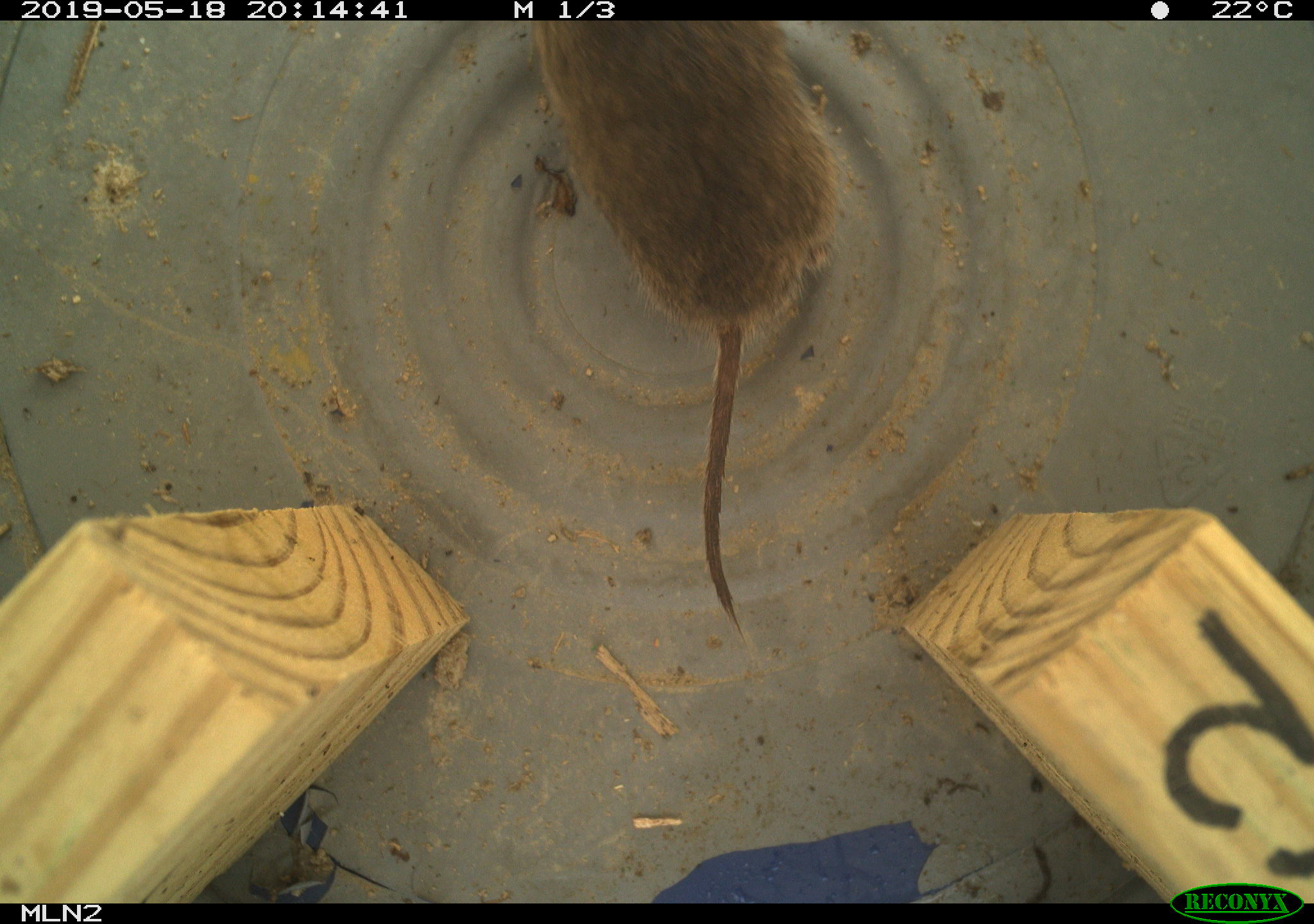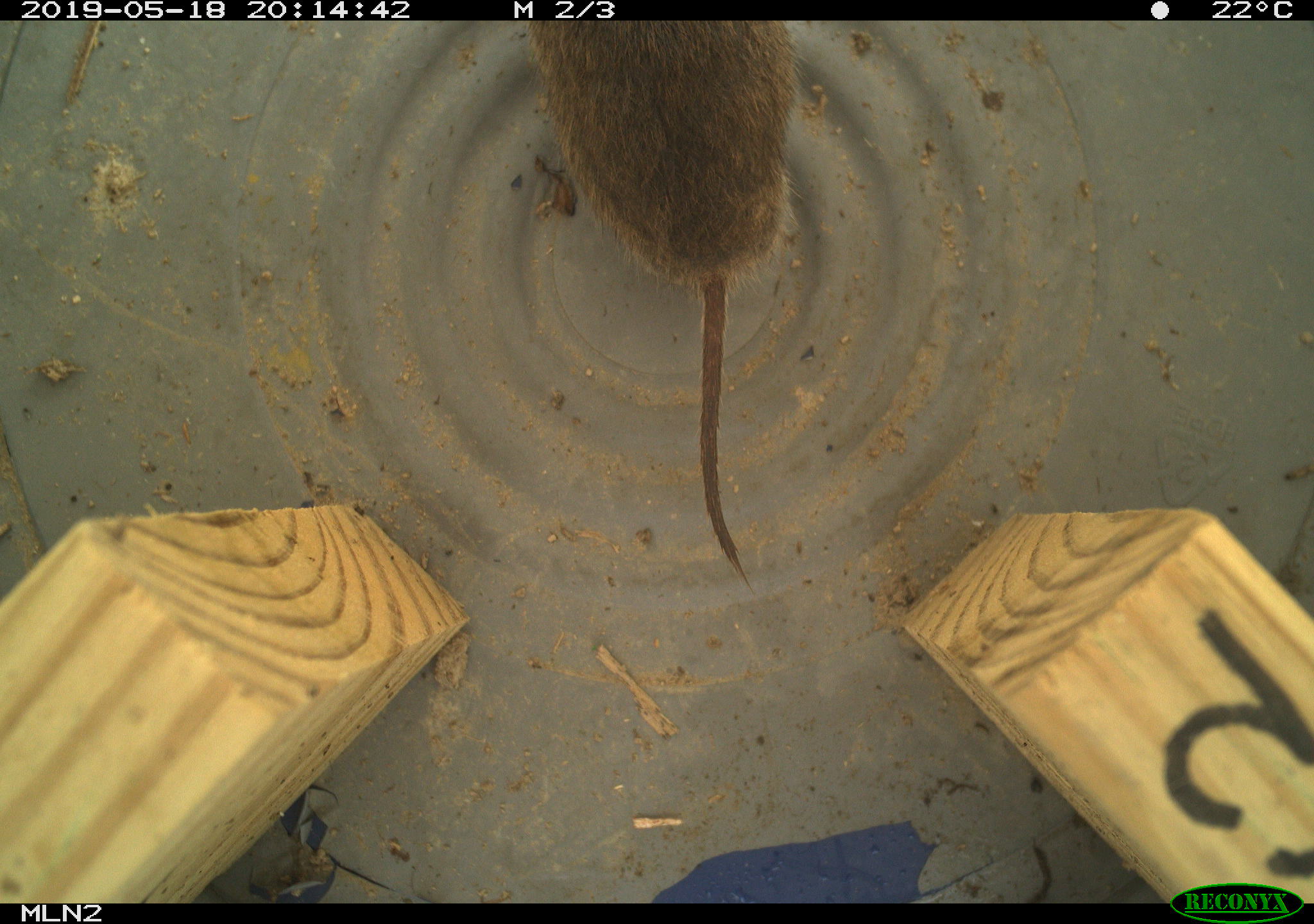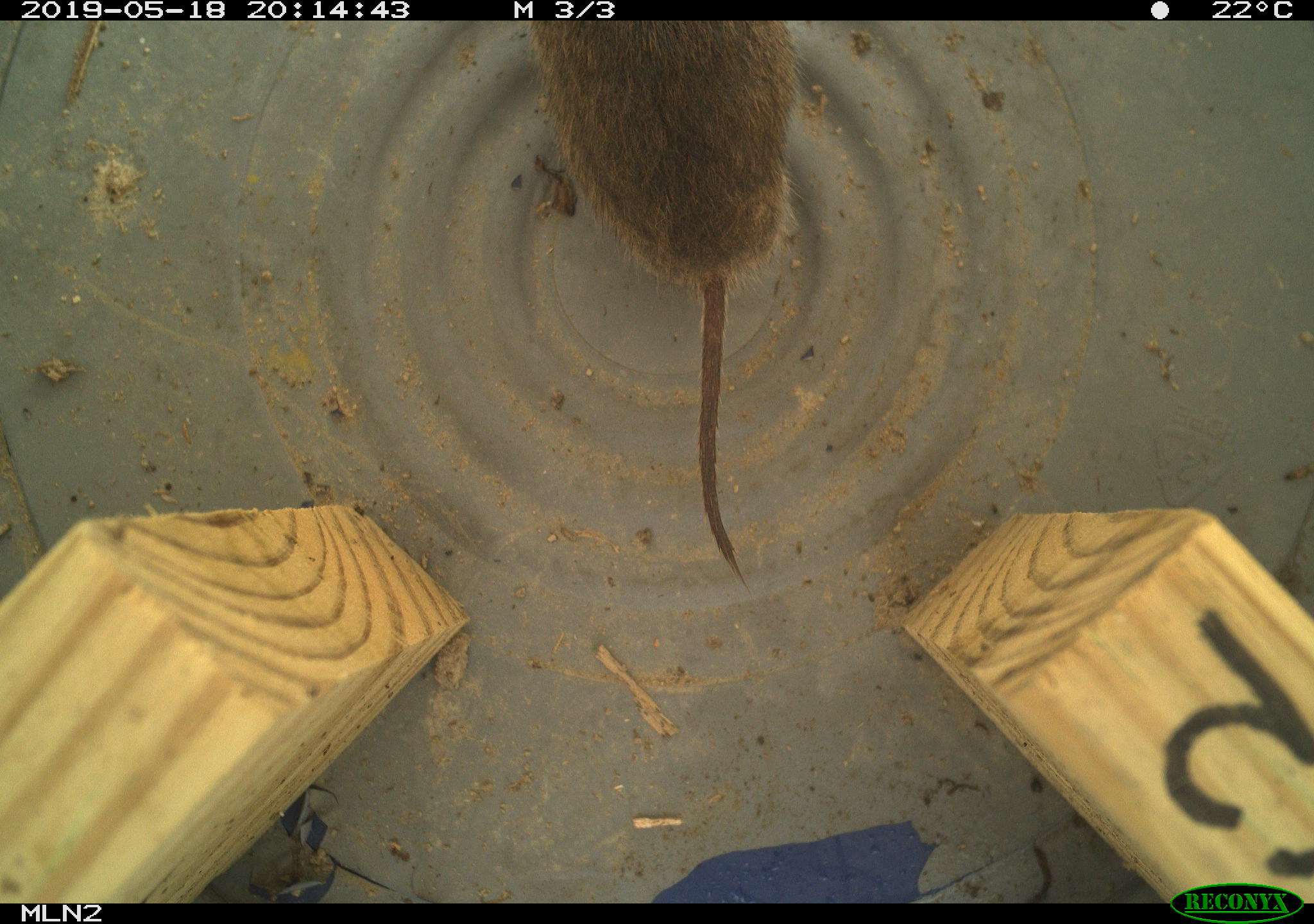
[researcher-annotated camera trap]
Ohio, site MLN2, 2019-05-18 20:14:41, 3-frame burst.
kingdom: Animalia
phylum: Chordata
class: Mammalia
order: Rodentia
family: Cricetidae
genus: Microtus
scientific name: Microtus pennsylvanicus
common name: meadow vole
Meadow vole (Microtus pennsylvanicus).